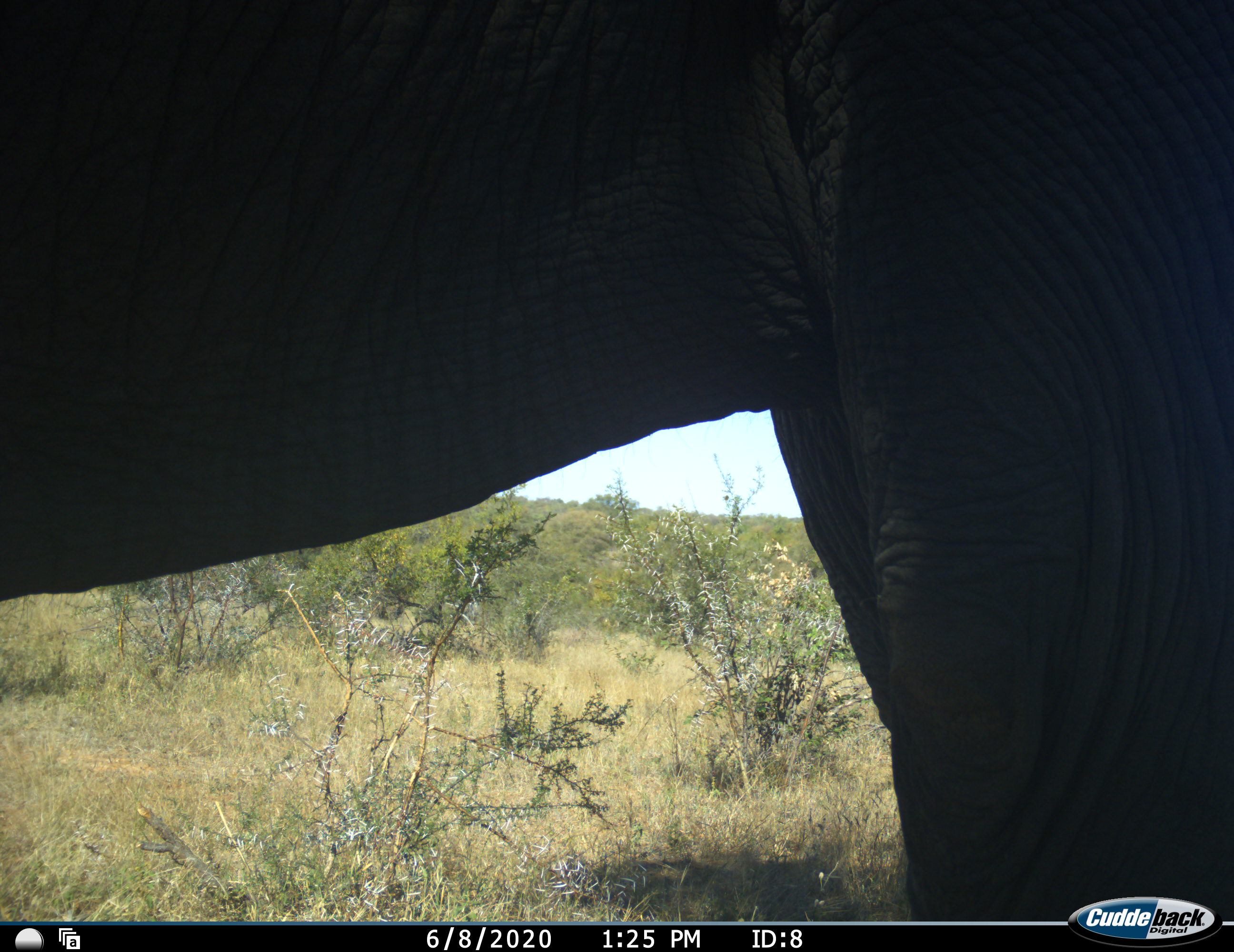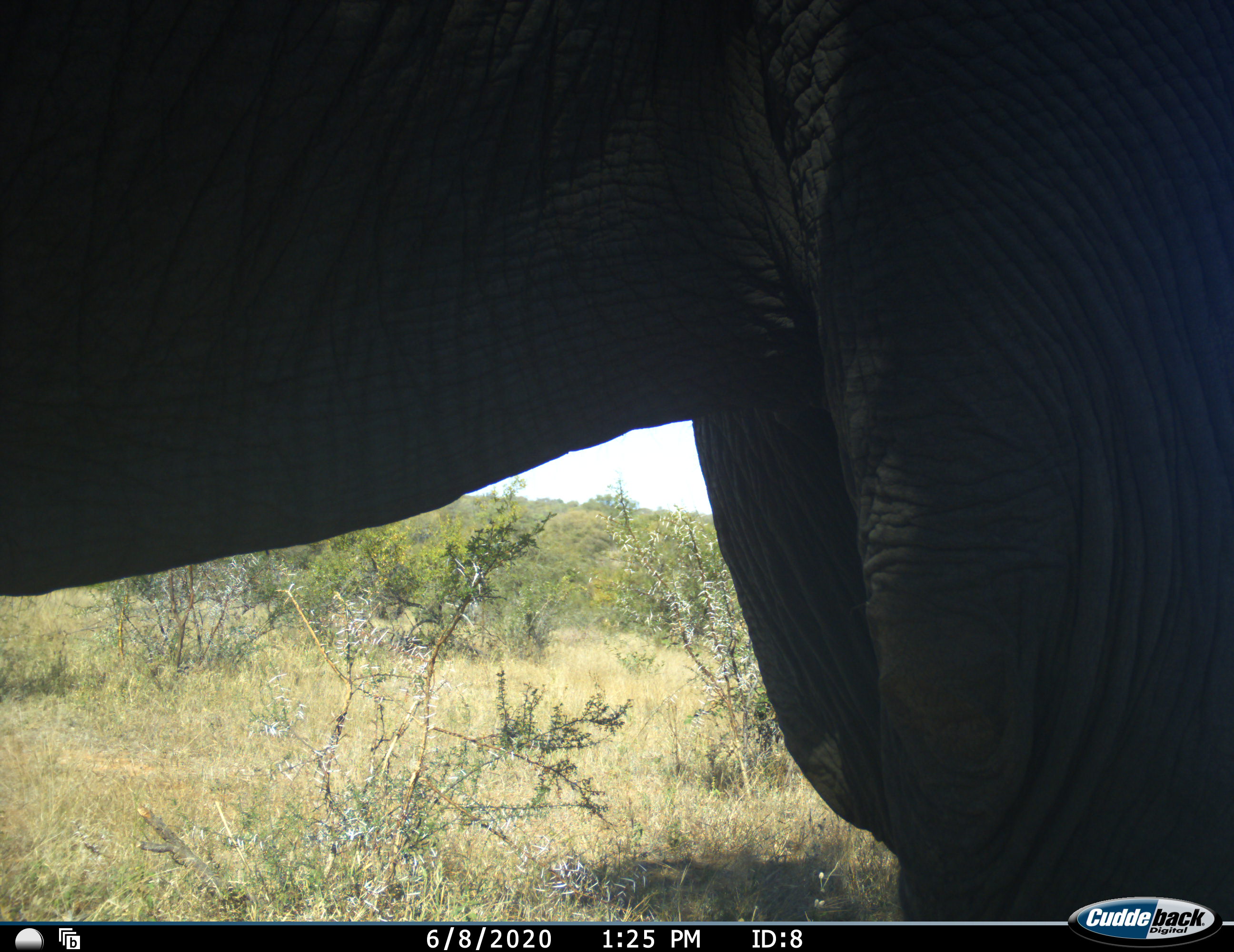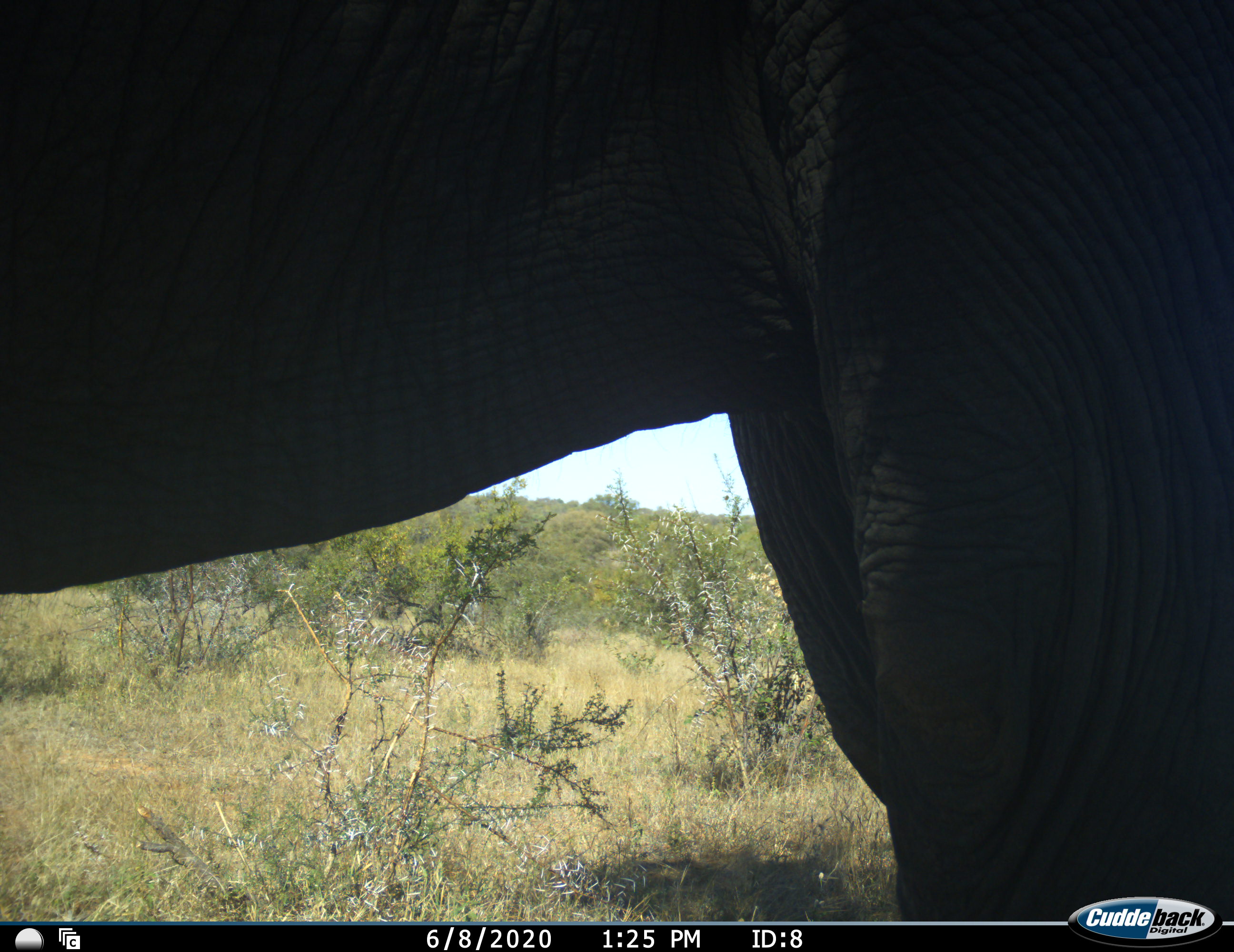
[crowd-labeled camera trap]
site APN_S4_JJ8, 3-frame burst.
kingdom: Animalia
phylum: Chordata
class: Mammalia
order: Proboscidea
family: Elephantidae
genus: Loxodonta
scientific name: Loxodonta africana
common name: african bush elephant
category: elephant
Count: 1.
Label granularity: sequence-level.